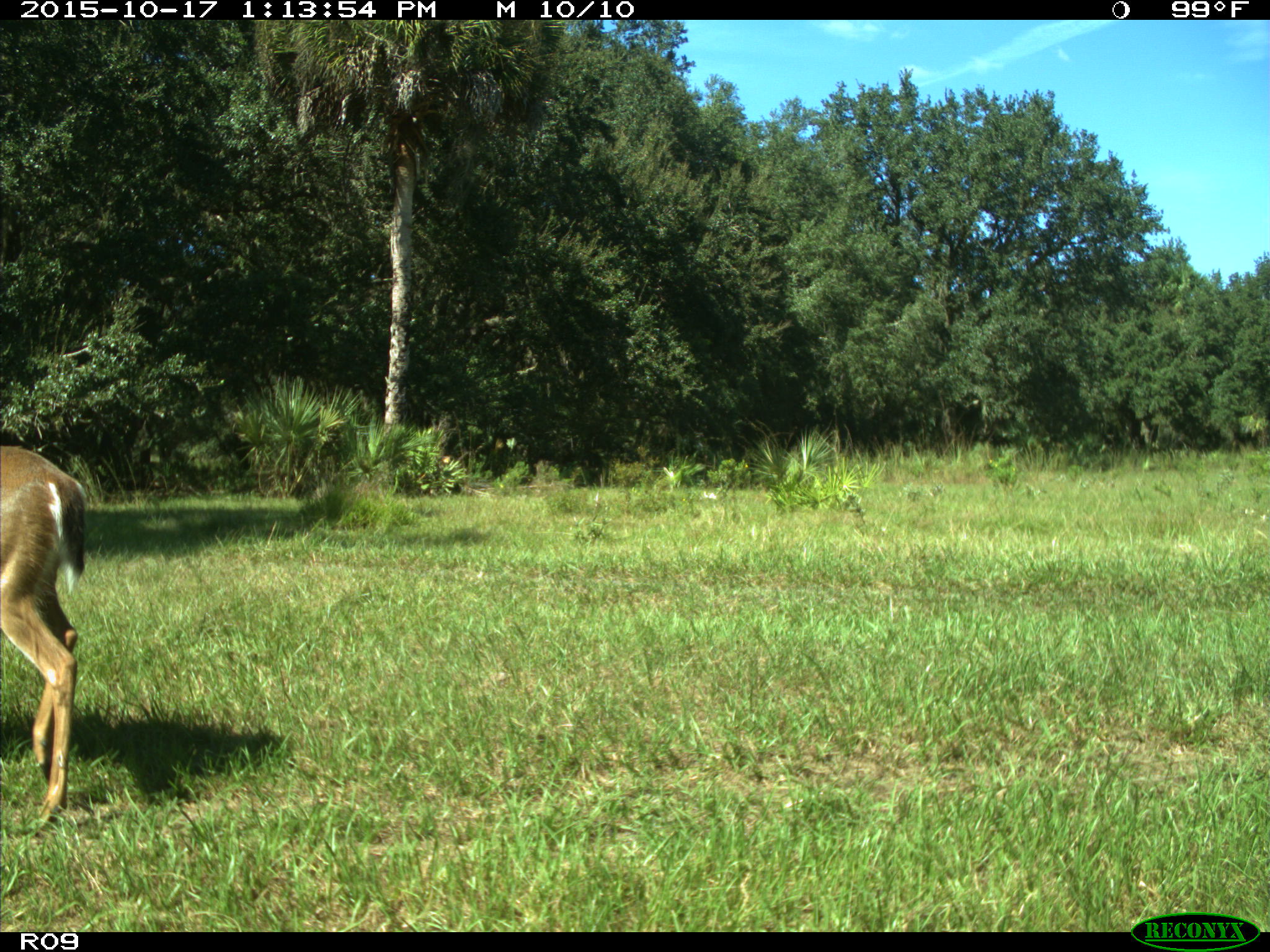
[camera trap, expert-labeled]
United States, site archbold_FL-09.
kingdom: Animalia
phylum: Chordata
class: Mammalia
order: Artiodactyla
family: Cervidae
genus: Odocoileus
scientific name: Odocoileus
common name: deer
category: unidentified deer